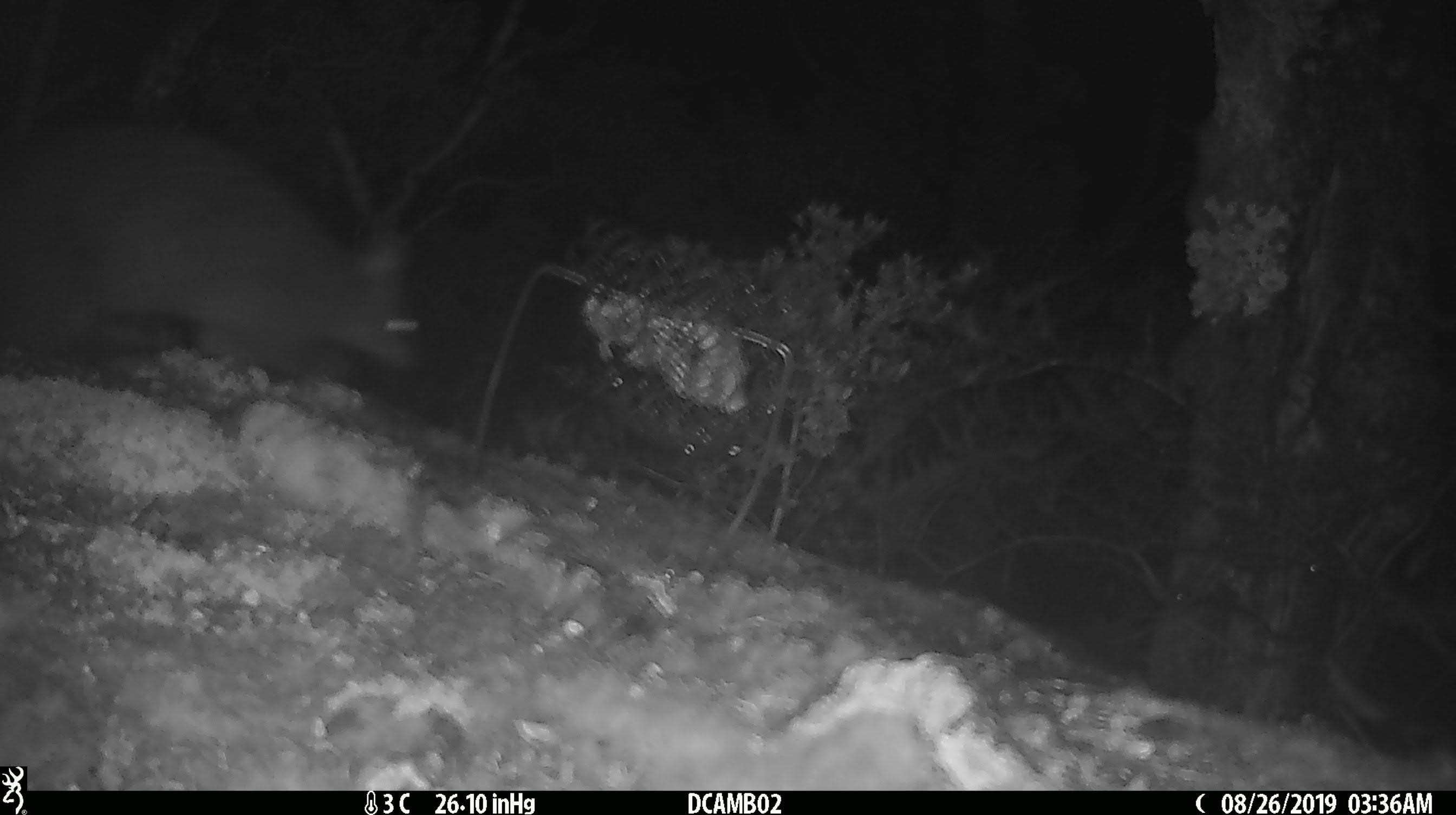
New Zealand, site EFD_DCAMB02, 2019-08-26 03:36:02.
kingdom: Animalia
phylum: Chordata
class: Mammalia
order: Diprotodontia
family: Phalangeridae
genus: Trichosurus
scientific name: Trichosurus vulpecula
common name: common brushtail possum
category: possum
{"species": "possum (common brushtail possum) (Trichosurus vulpecula)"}